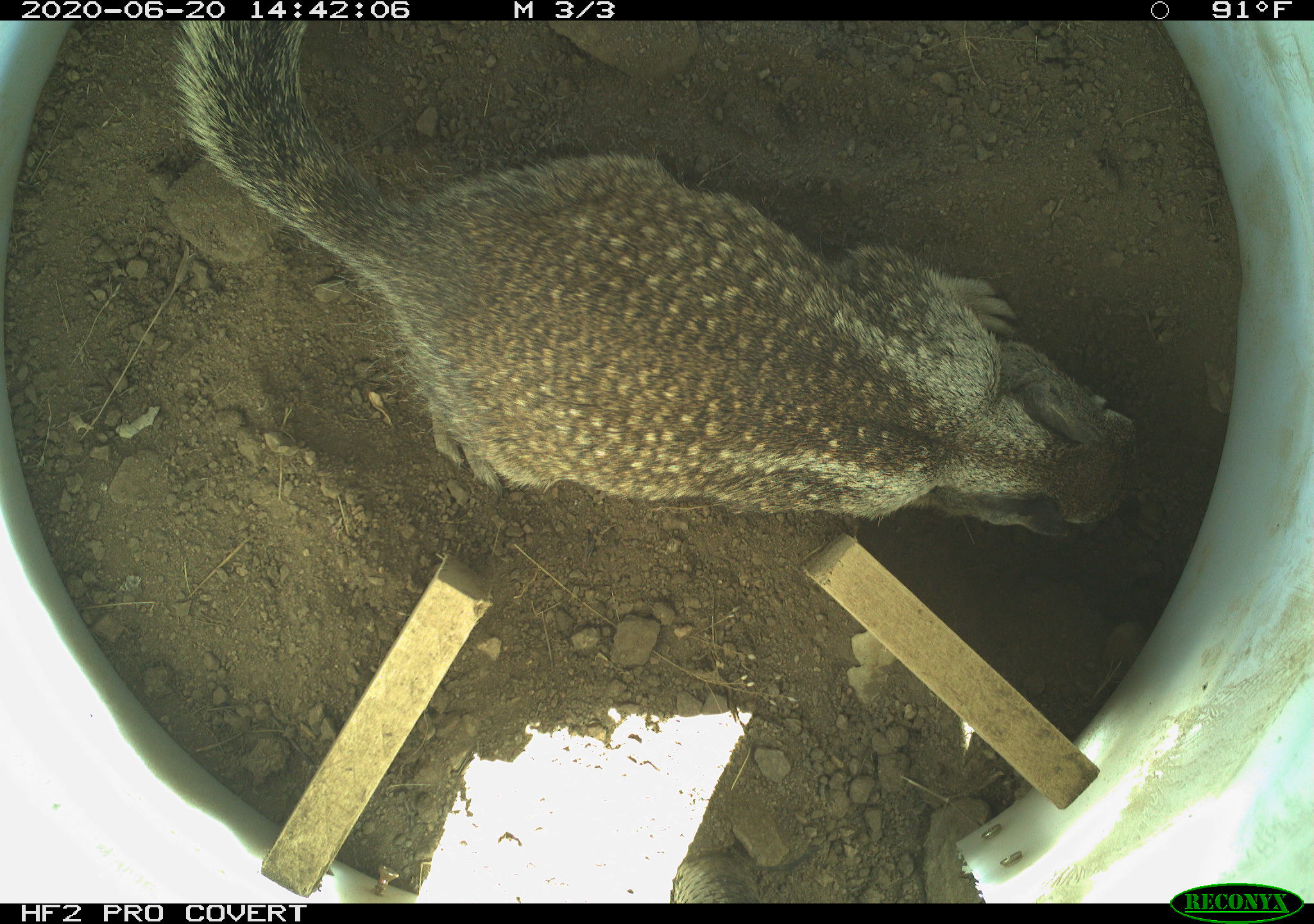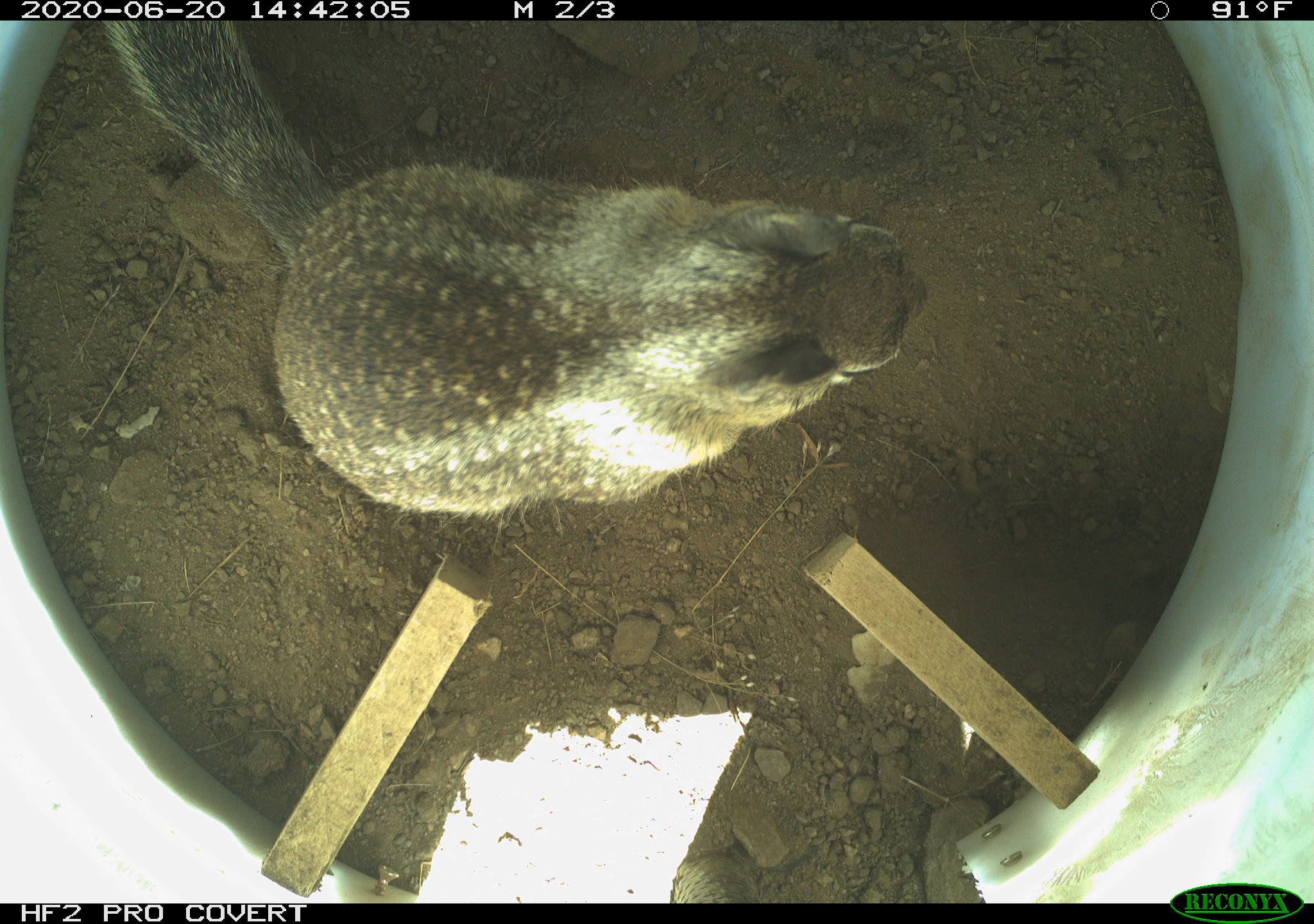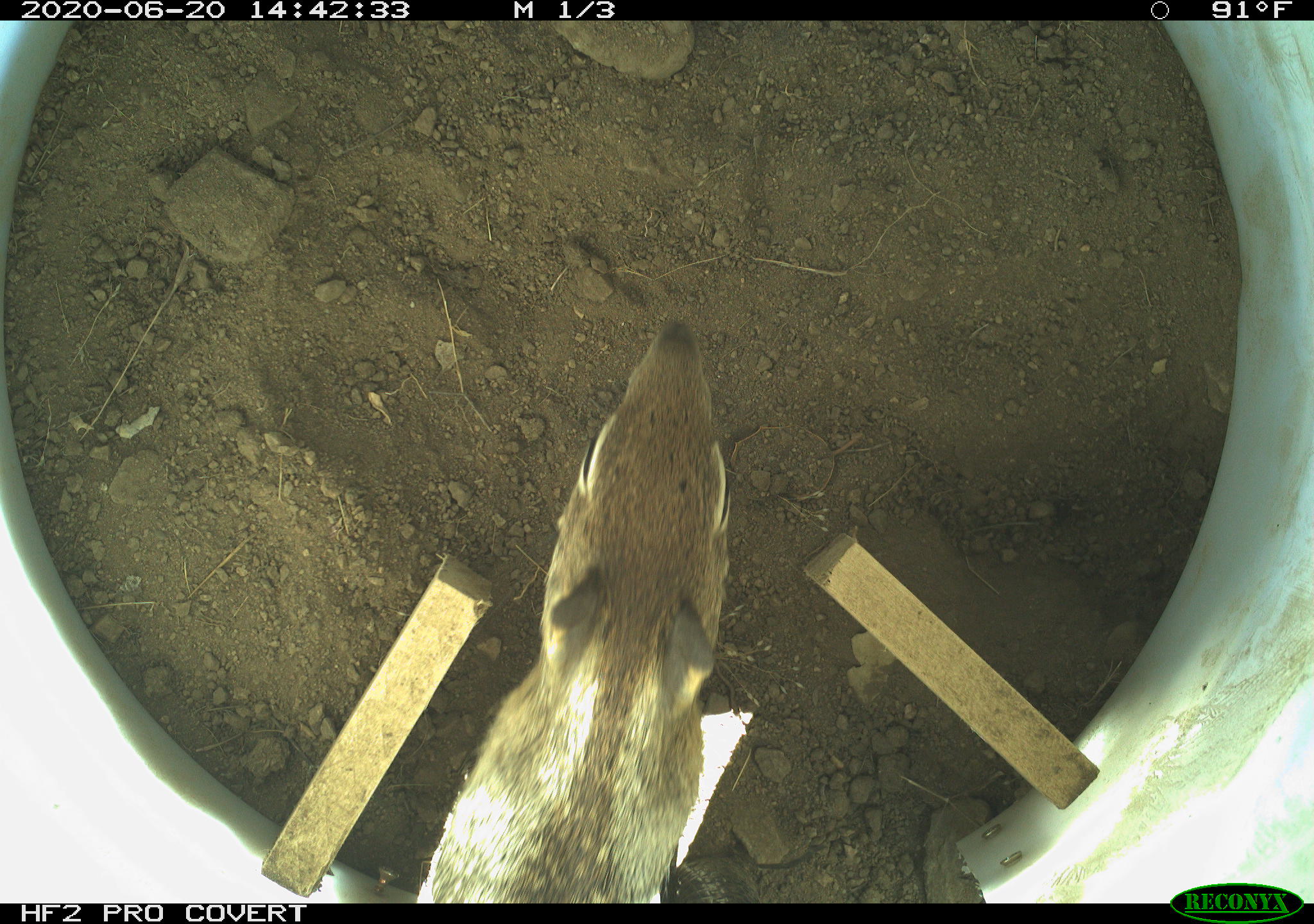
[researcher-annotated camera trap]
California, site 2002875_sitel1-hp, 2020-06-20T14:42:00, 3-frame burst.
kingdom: Animalia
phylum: Chordata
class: Mammalia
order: Rodentia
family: Sciuridae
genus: Otospermophilus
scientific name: Otospermophilus beecheyi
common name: california ground squirrel